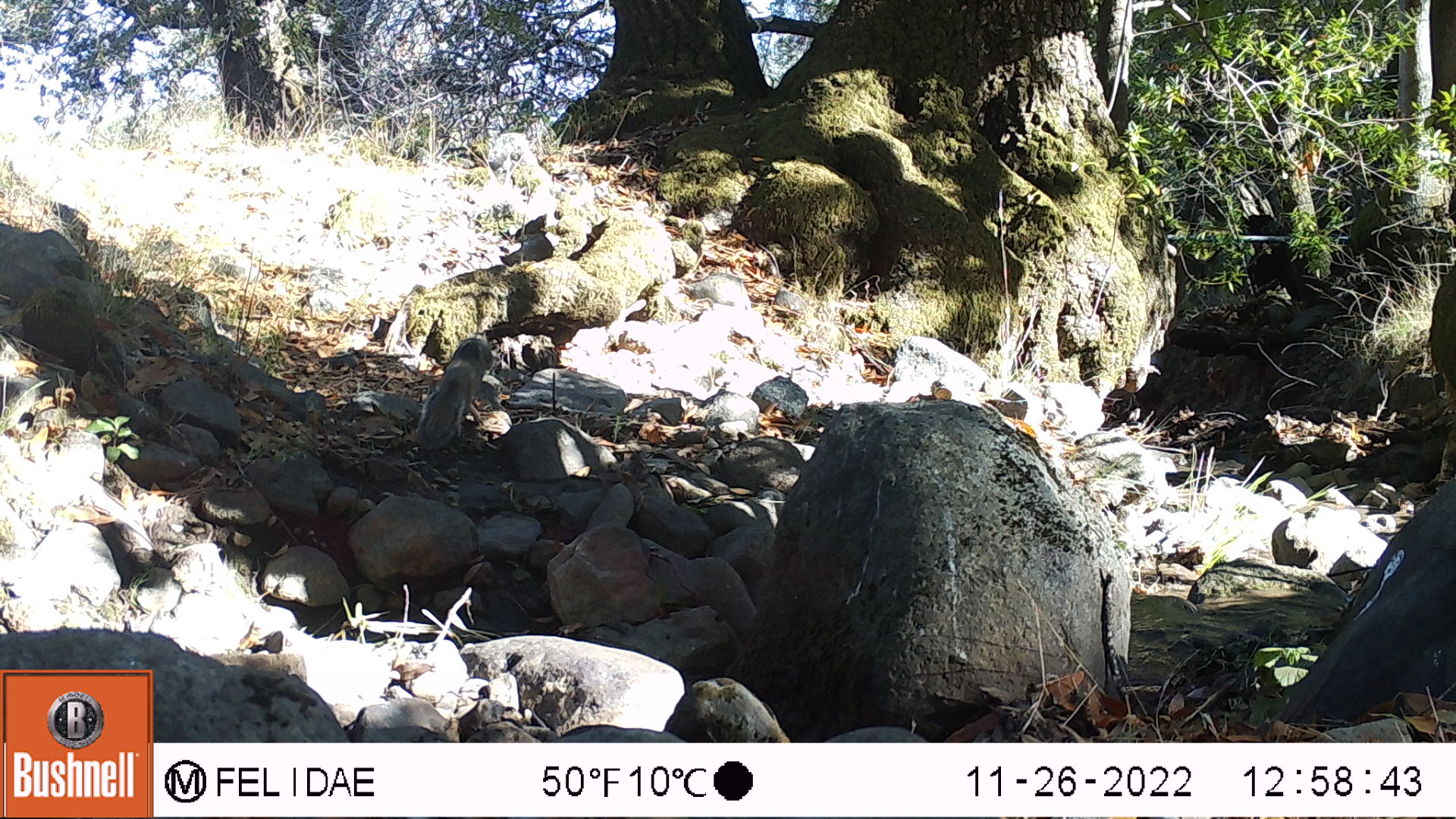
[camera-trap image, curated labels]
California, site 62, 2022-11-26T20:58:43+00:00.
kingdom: Animalia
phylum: Chordata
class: Mammalia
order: Rodentia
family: Sciuridae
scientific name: Sciuridae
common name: squirrel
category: unknown squirrel